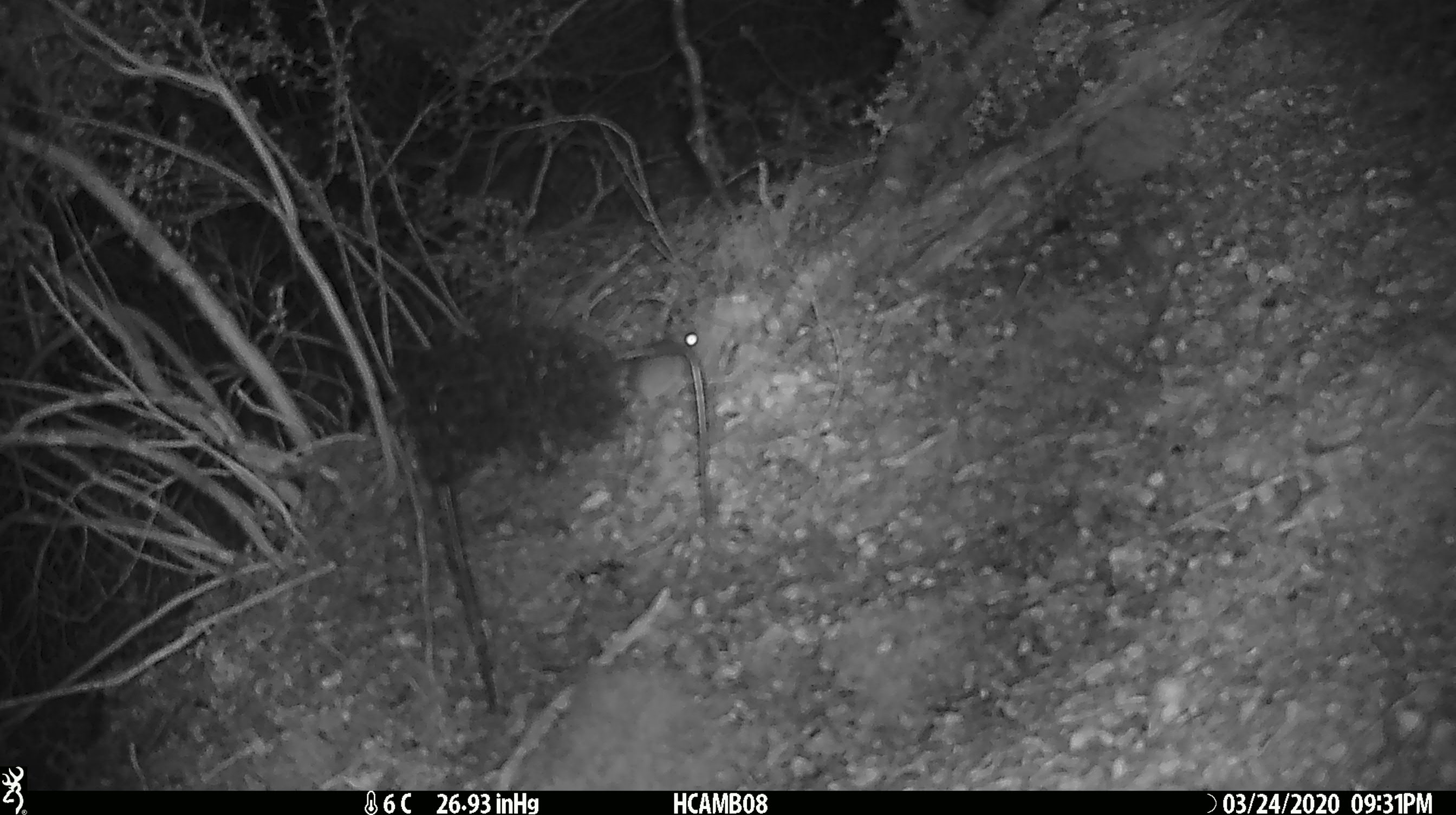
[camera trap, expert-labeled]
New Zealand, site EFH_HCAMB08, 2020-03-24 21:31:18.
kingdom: Animalia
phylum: Chordata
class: Mammalia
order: Rodentia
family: Muridae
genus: Mus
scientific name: Mus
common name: mouse